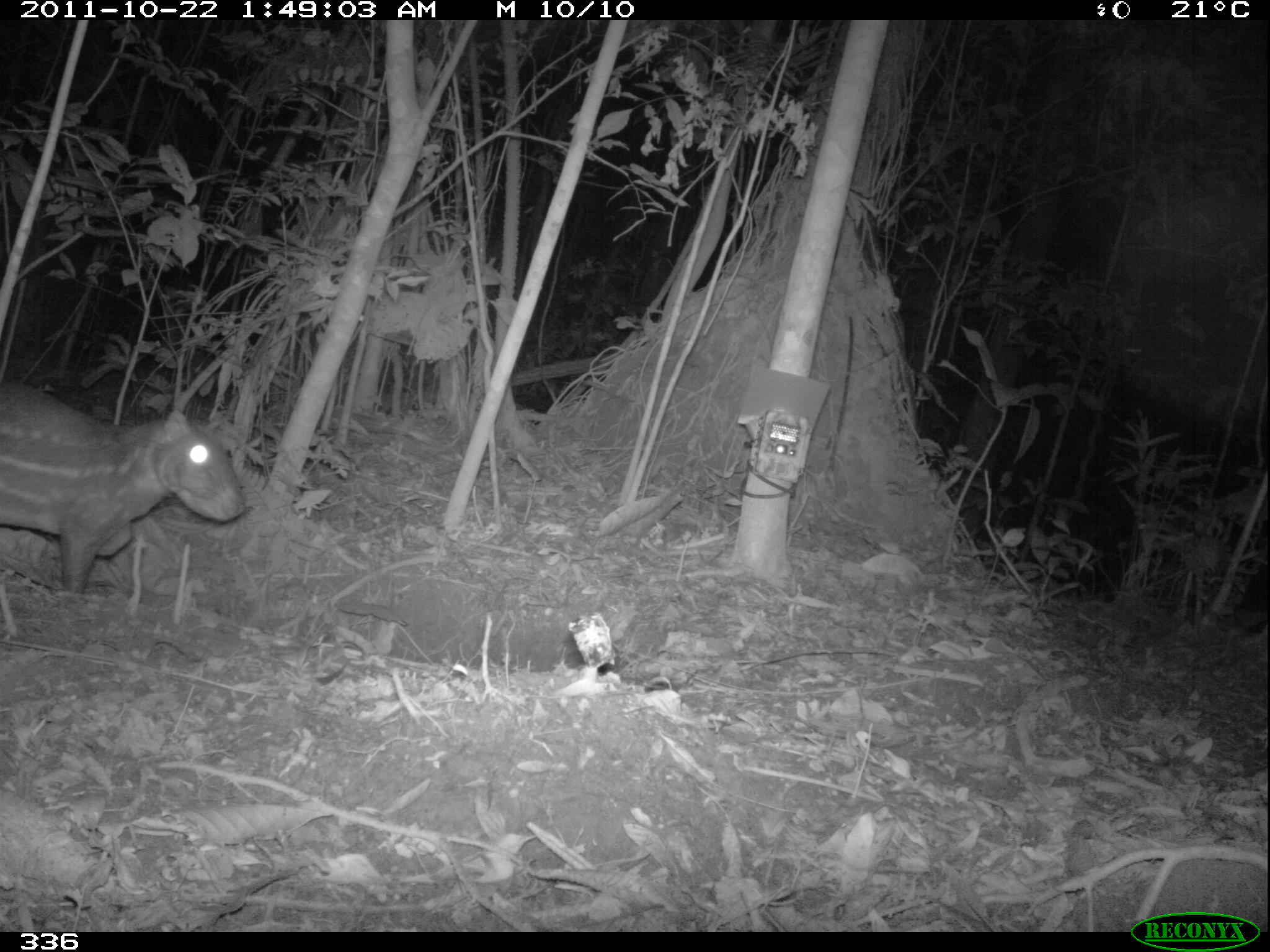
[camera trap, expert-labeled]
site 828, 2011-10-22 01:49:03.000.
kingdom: Animalia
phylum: Chordata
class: Mammalia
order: Rodentia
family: Cuniculidae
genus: Cuniculus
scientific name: Cuniculus paca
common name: spotted paca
Cuniculus paca (spotted paca).